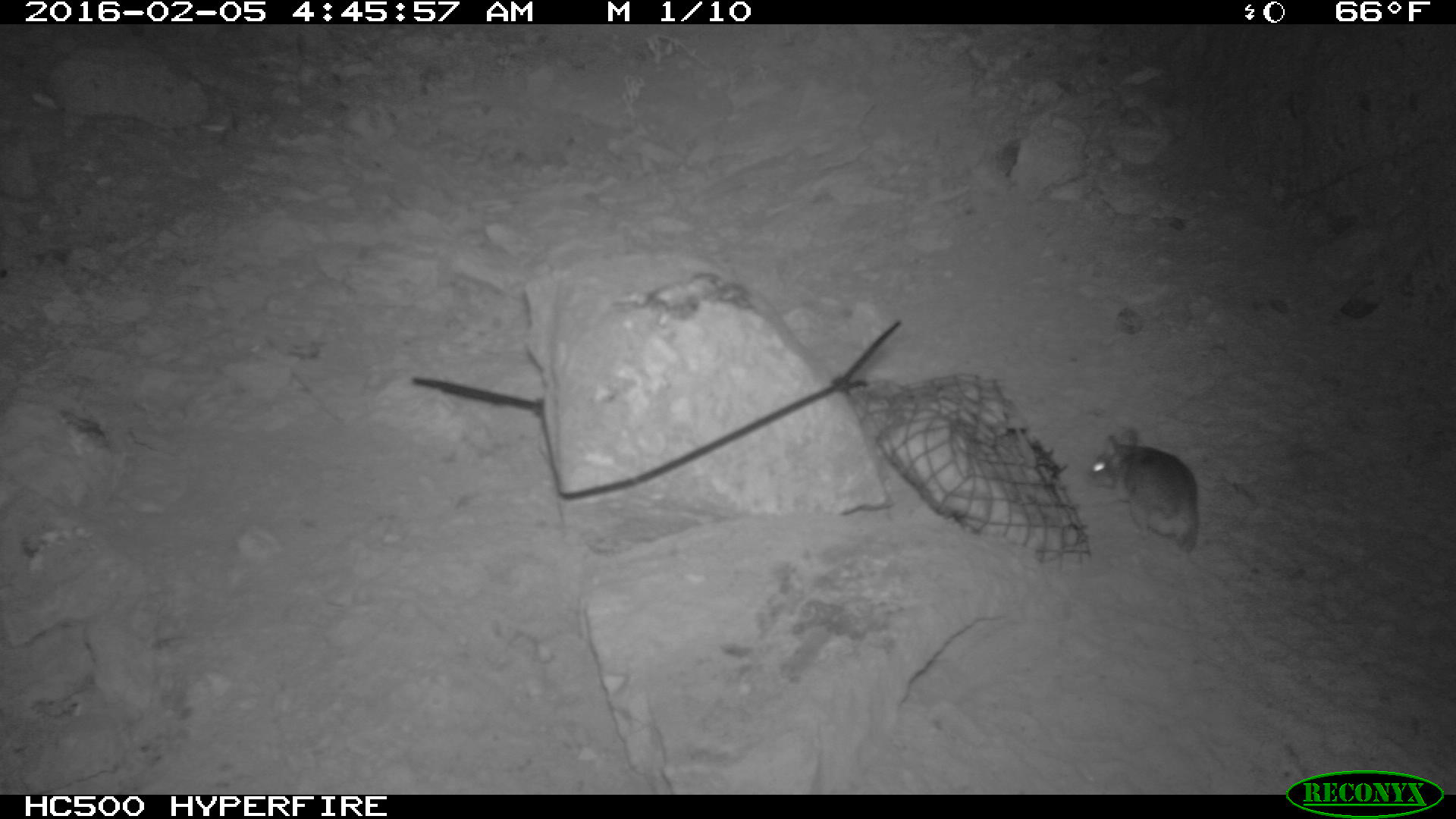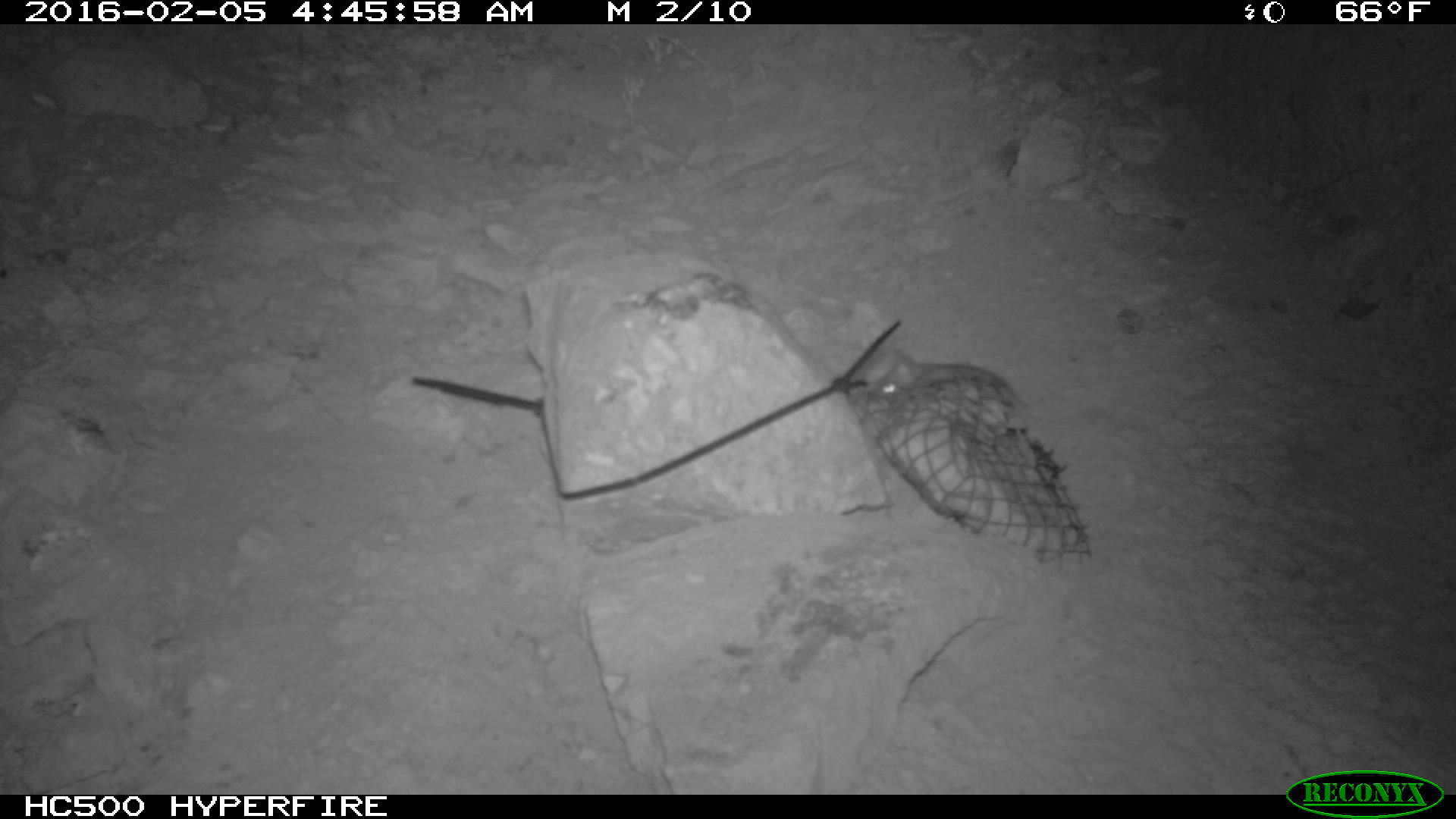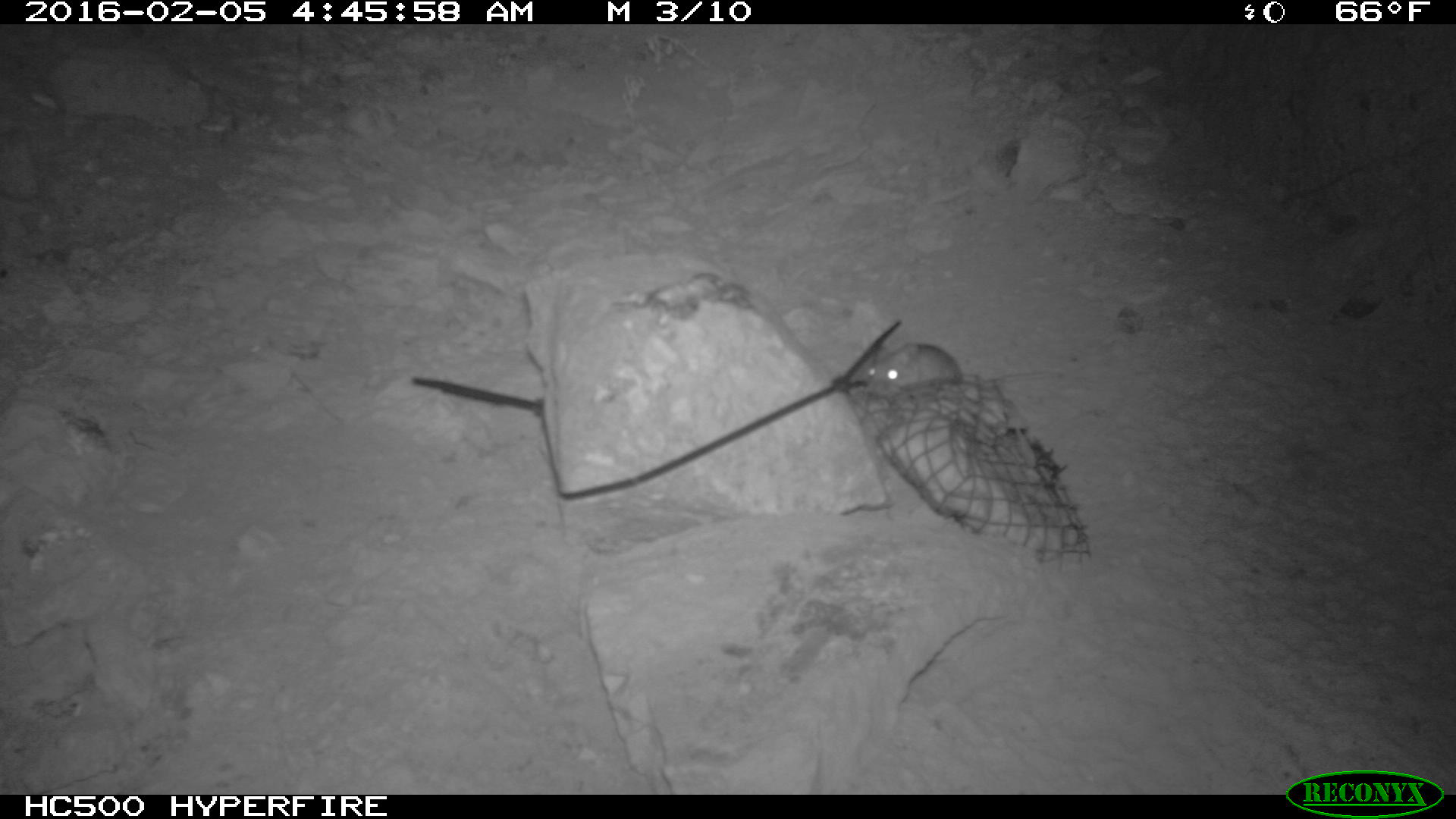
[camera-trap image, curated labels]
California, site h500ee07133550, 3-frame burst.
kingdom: Animalia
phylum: Chordata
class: Mammalia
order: Rodentia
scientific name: Rodentia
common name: rodent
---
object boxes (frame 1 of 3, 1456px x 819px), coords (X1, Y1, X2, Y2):
rodent: (1087, 423, 1205, 548)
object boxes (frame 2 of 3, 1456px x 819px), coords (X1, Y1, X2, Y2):
rodent: (871, 353, 1012, 403)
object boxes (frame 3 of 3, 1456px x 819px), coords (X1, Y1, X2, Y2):
rodent: (861, 341, 1061, 392)